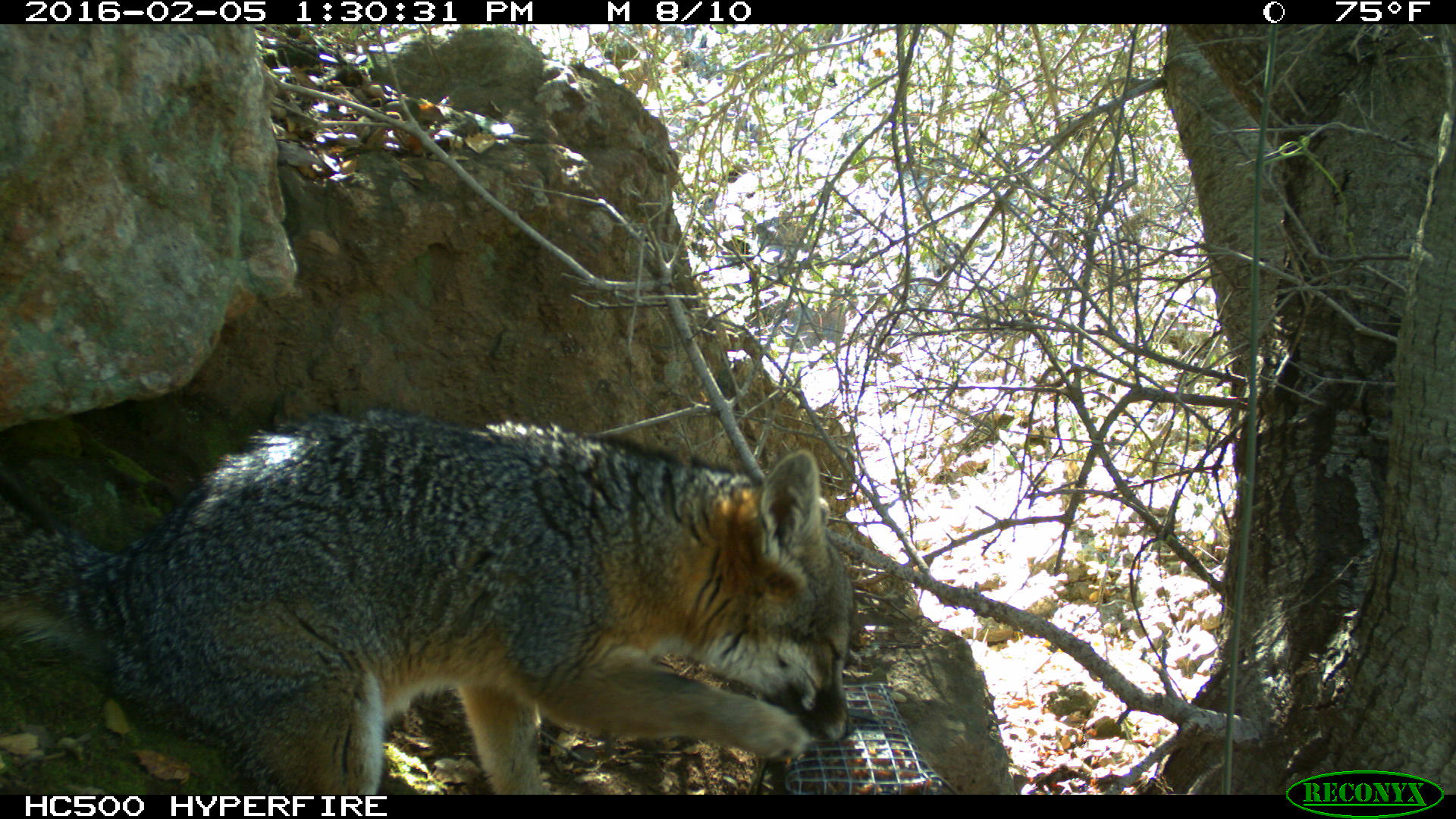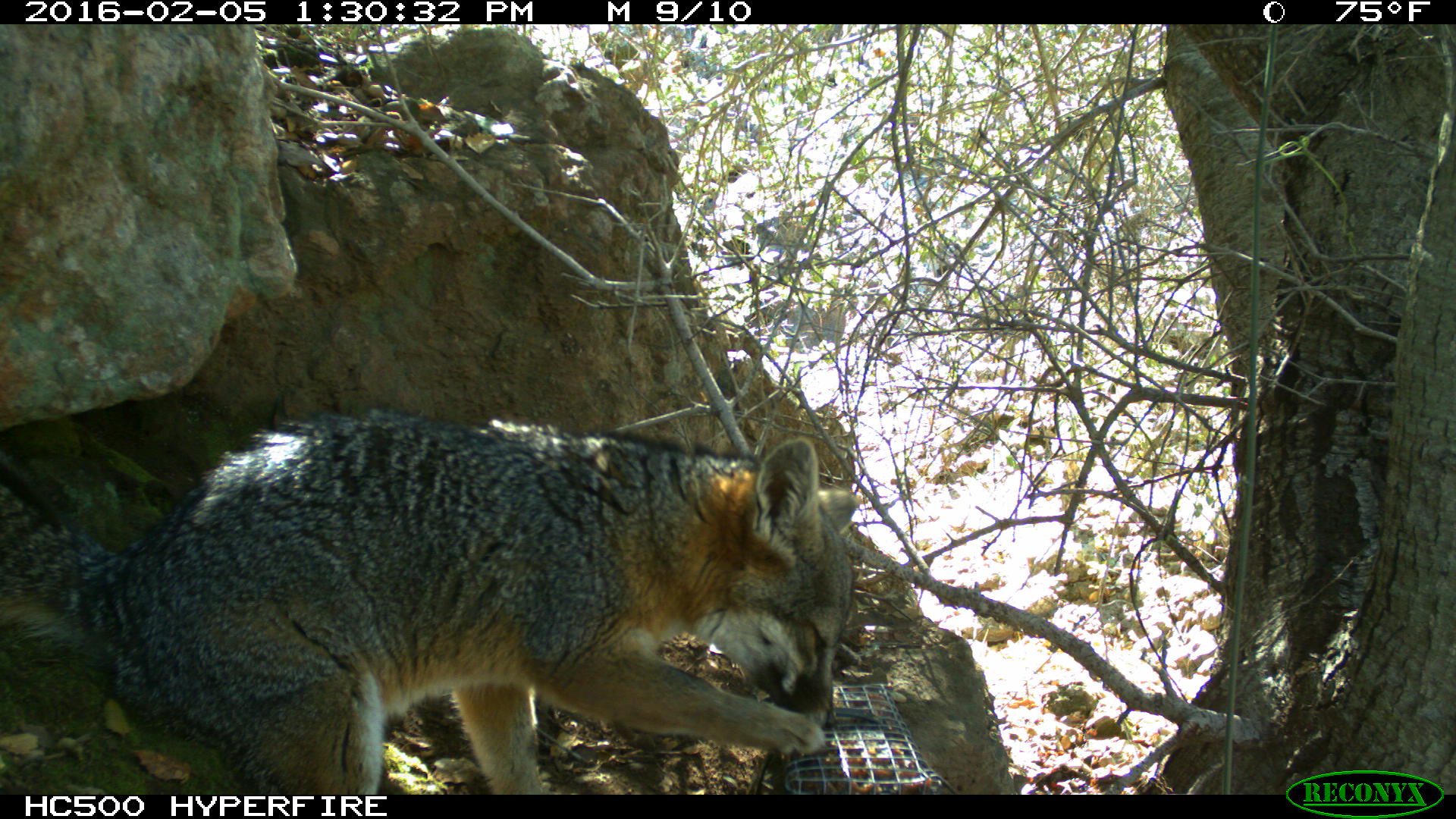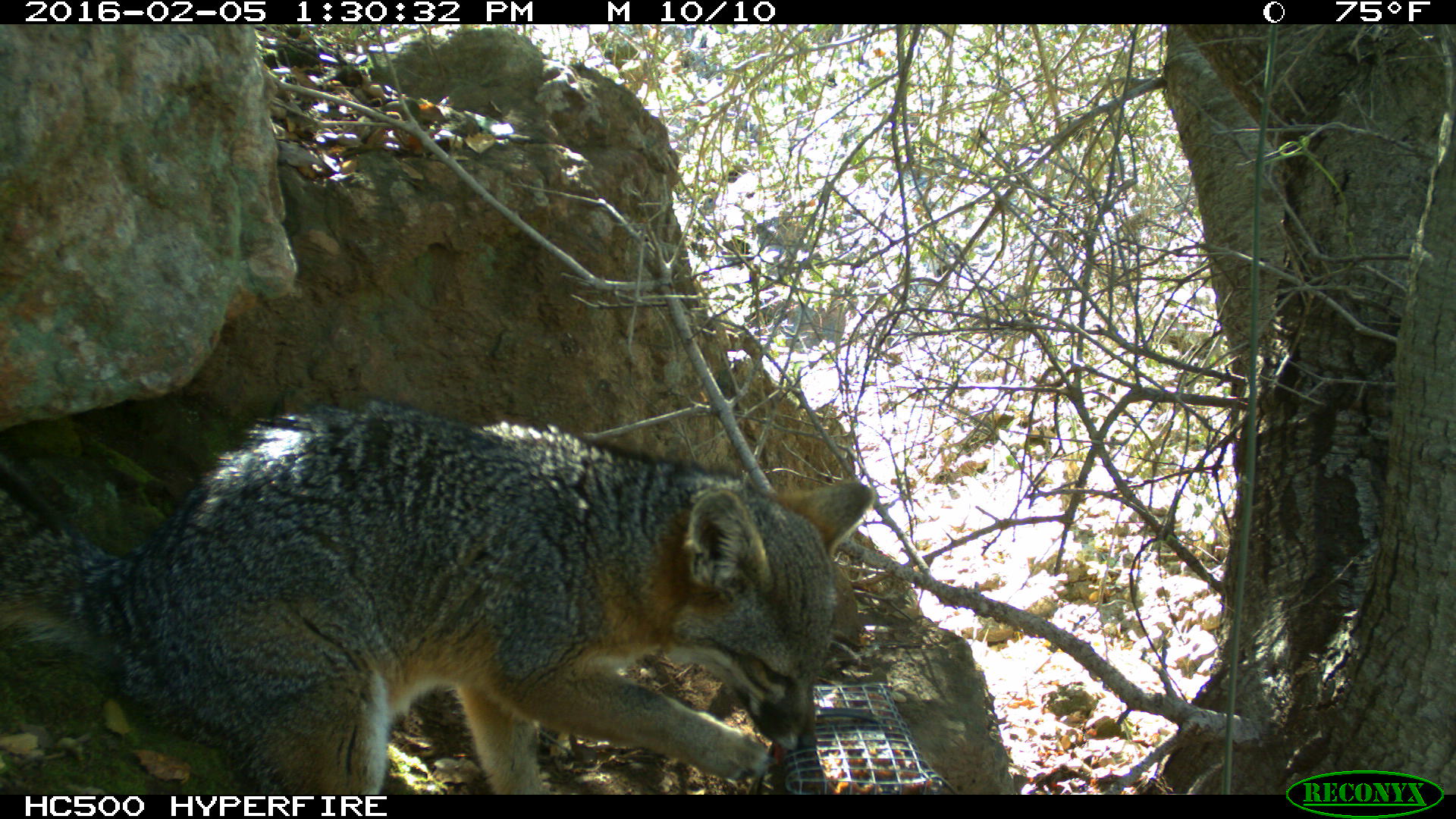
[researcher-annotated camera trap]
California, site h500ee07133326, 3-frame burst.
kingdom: Animalia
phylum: Chordata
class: Mammalia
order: Carnivora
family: Canidae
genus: Urocyon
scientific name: Urocyon littoralis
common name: island fox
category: fox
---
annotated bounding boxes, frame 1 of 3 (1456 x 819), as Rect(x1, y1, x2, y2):
fox: Rect(0, 405, 852, 792)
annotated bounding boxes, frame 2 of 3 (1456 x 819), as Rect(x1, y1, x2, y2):
fox: Rect(0, 406, 865, 794)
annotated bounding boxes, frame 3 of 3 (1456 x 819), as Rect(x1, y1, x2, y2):
fox: Rect(0, 397, 874, 794)